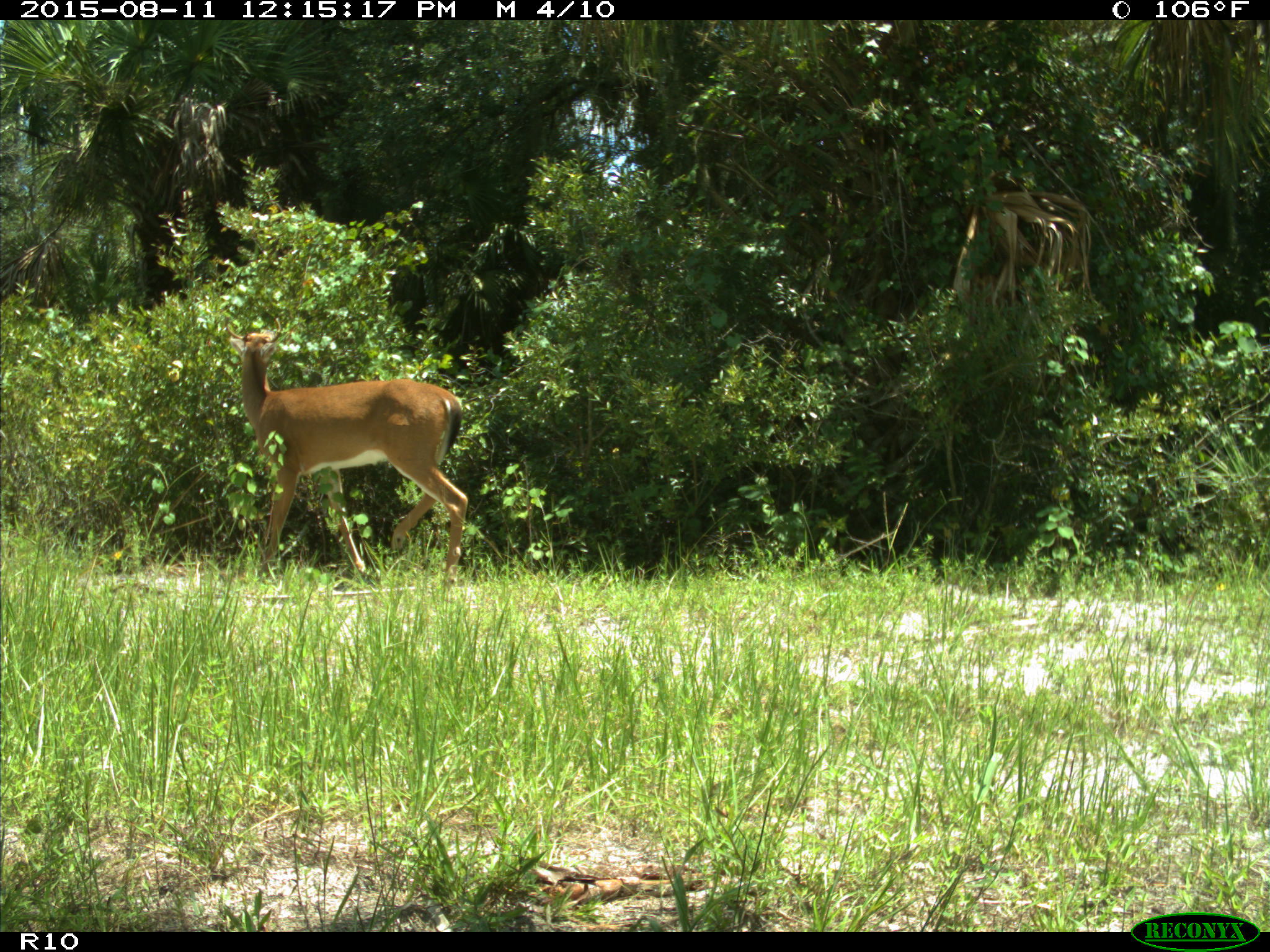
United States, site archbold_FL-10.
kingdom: Animalia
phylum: Chordata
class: Mammalia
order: Artiodactyla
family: Cervidae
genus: Odocoileus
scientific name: Odocoileus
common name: deer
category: unidentified deer